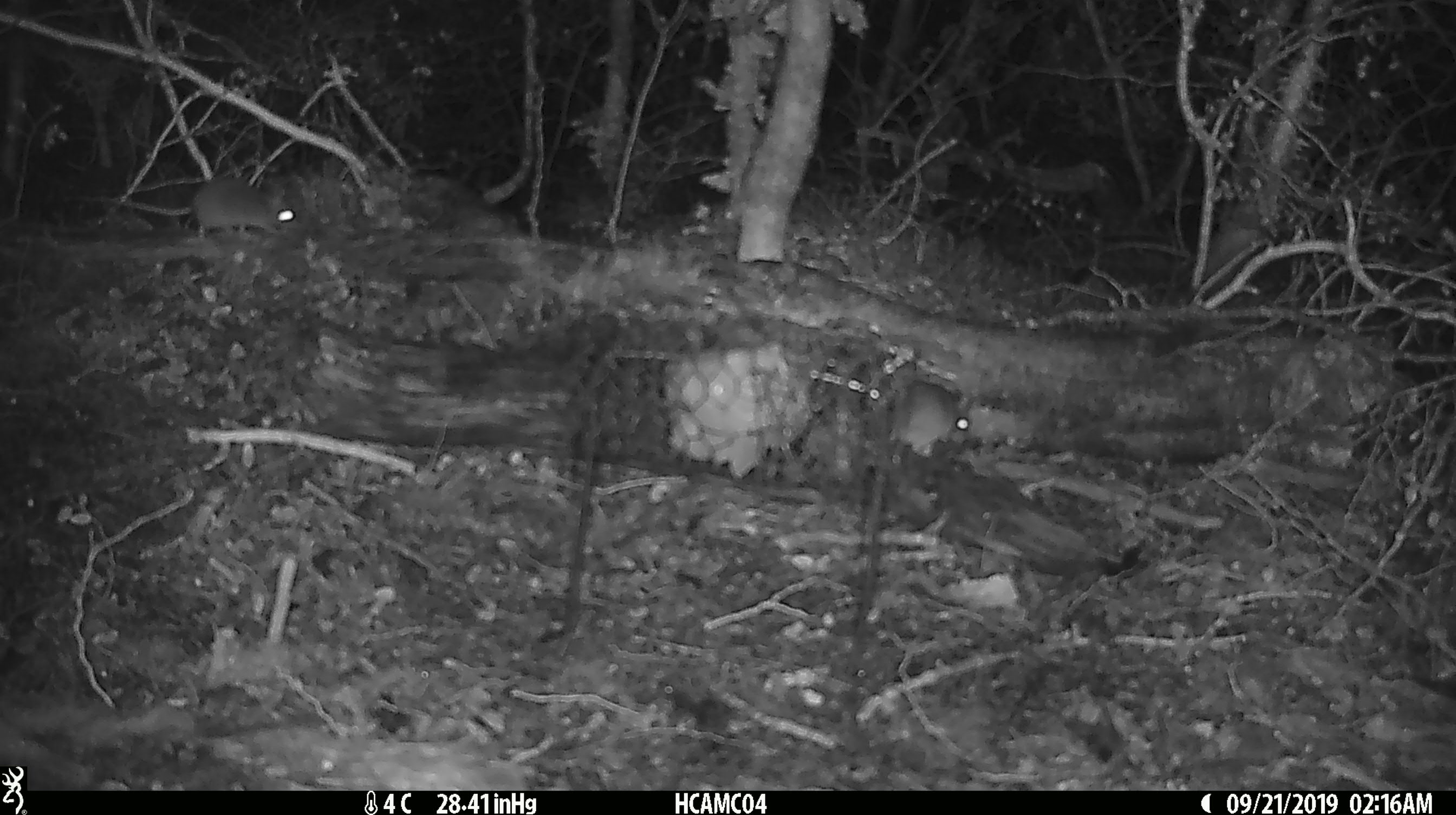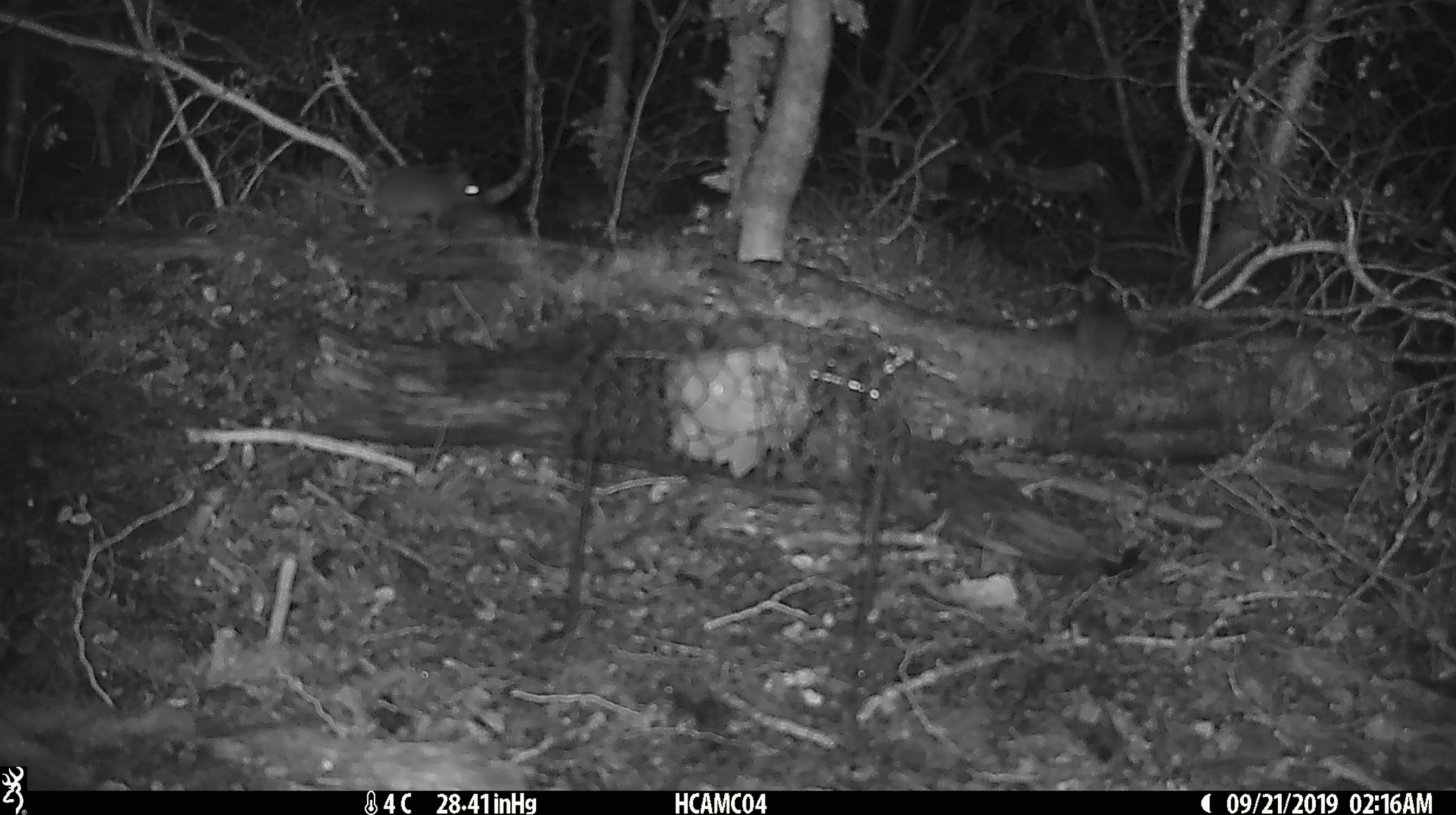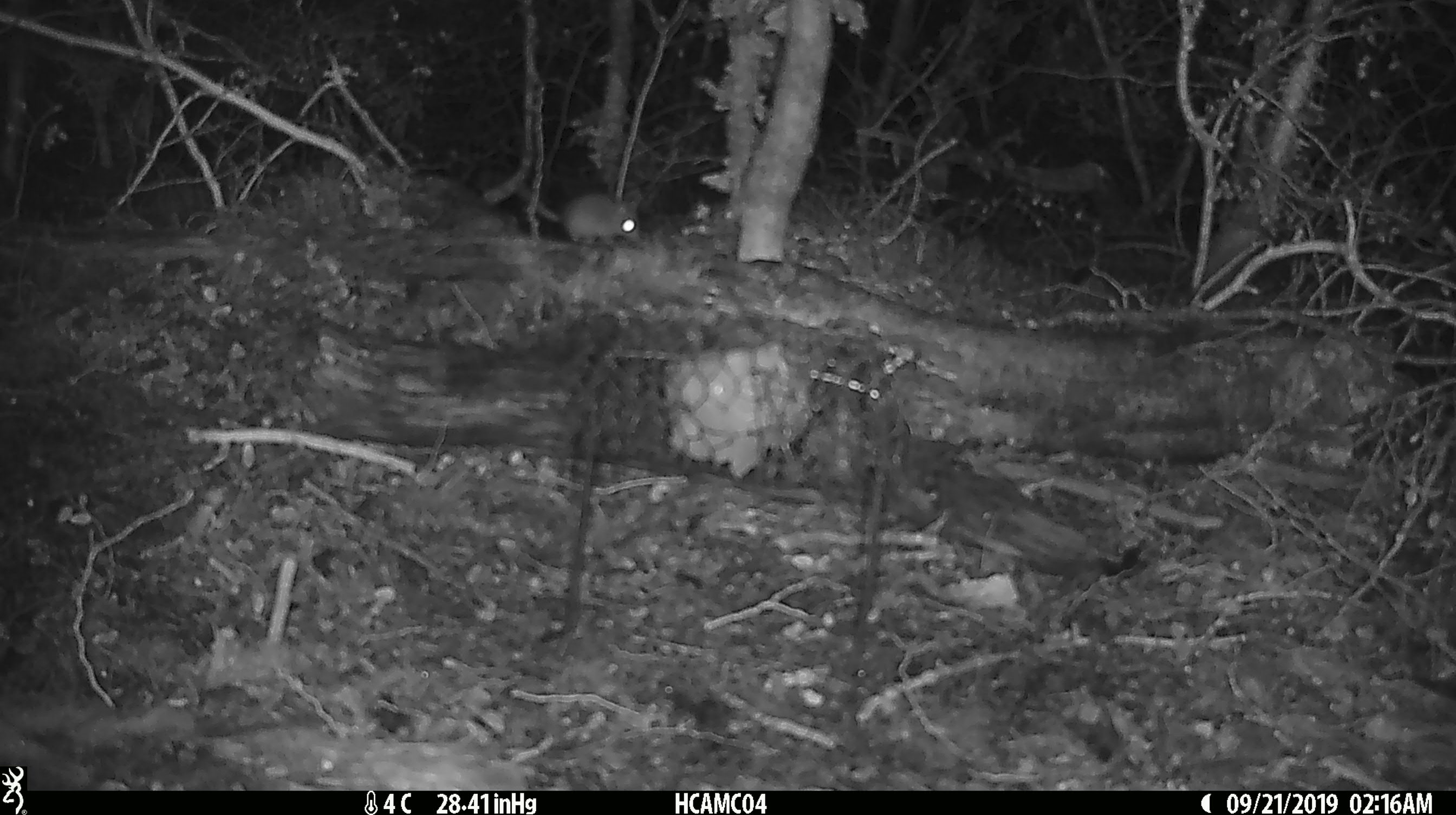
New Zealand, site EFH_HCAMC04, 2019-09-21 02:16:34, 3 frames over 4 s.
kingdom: Animalia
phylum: Chordata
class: Mammalia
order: Rodentia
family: Muridae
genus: Mus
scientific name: Mus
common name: mouse